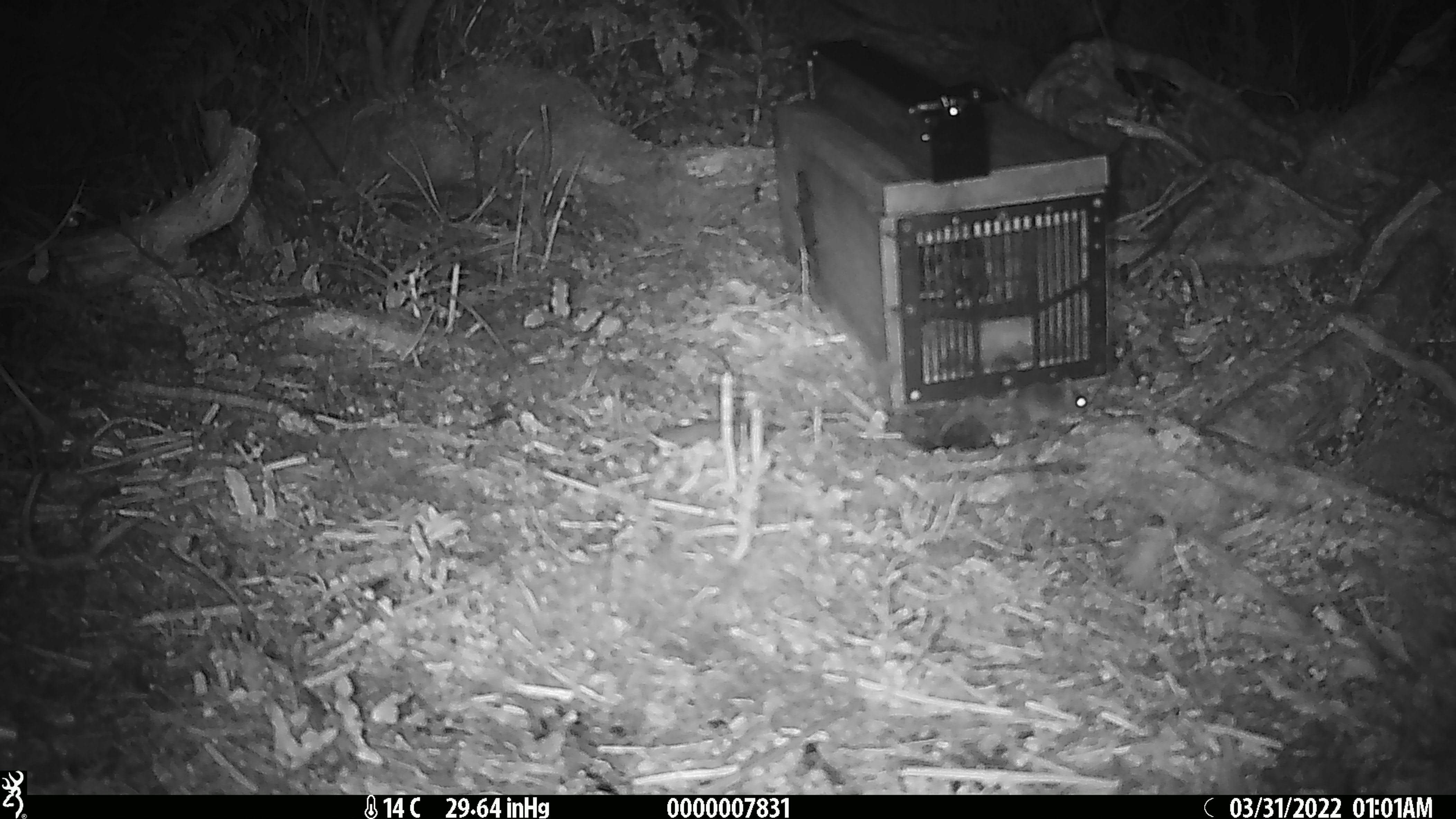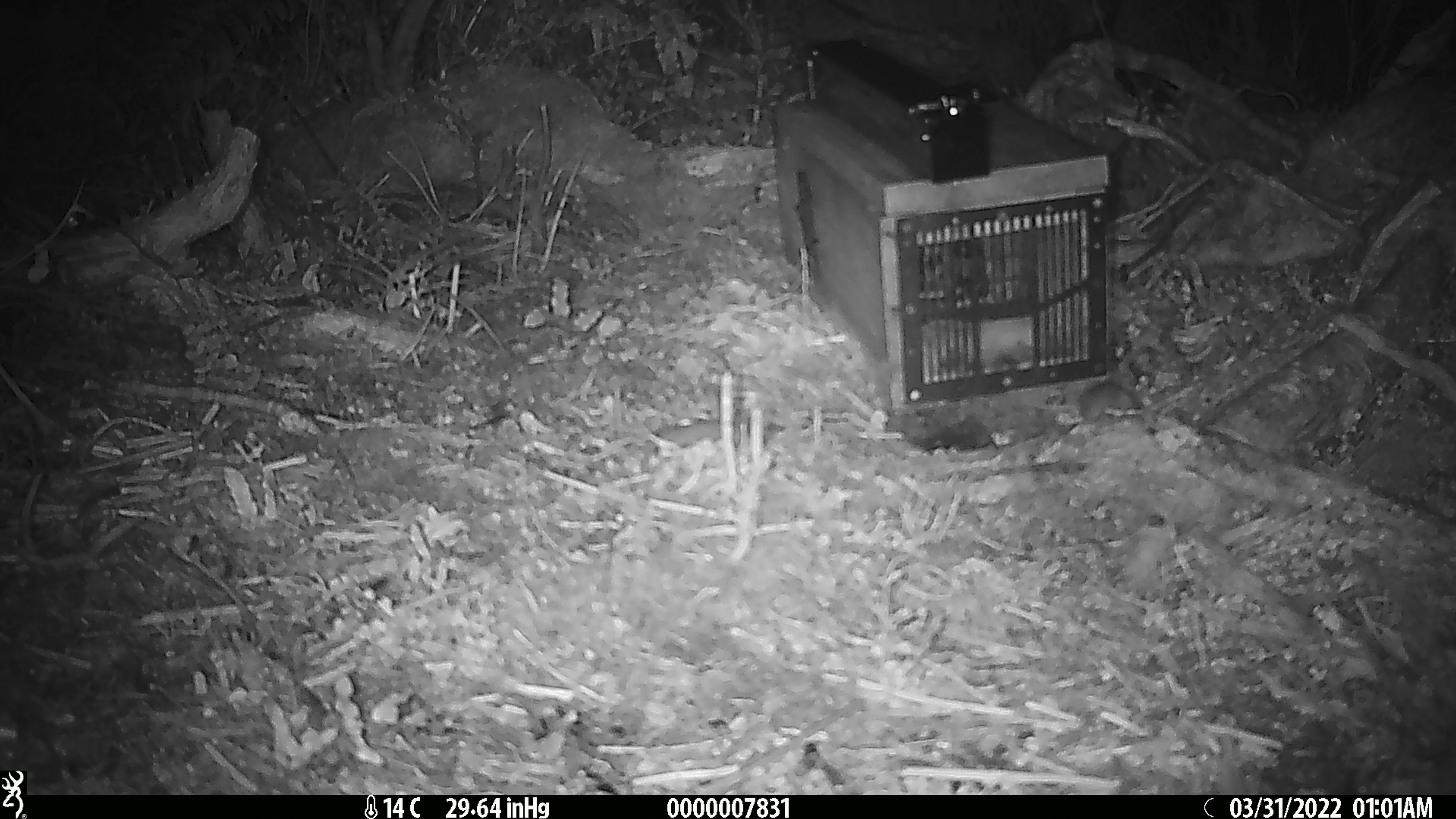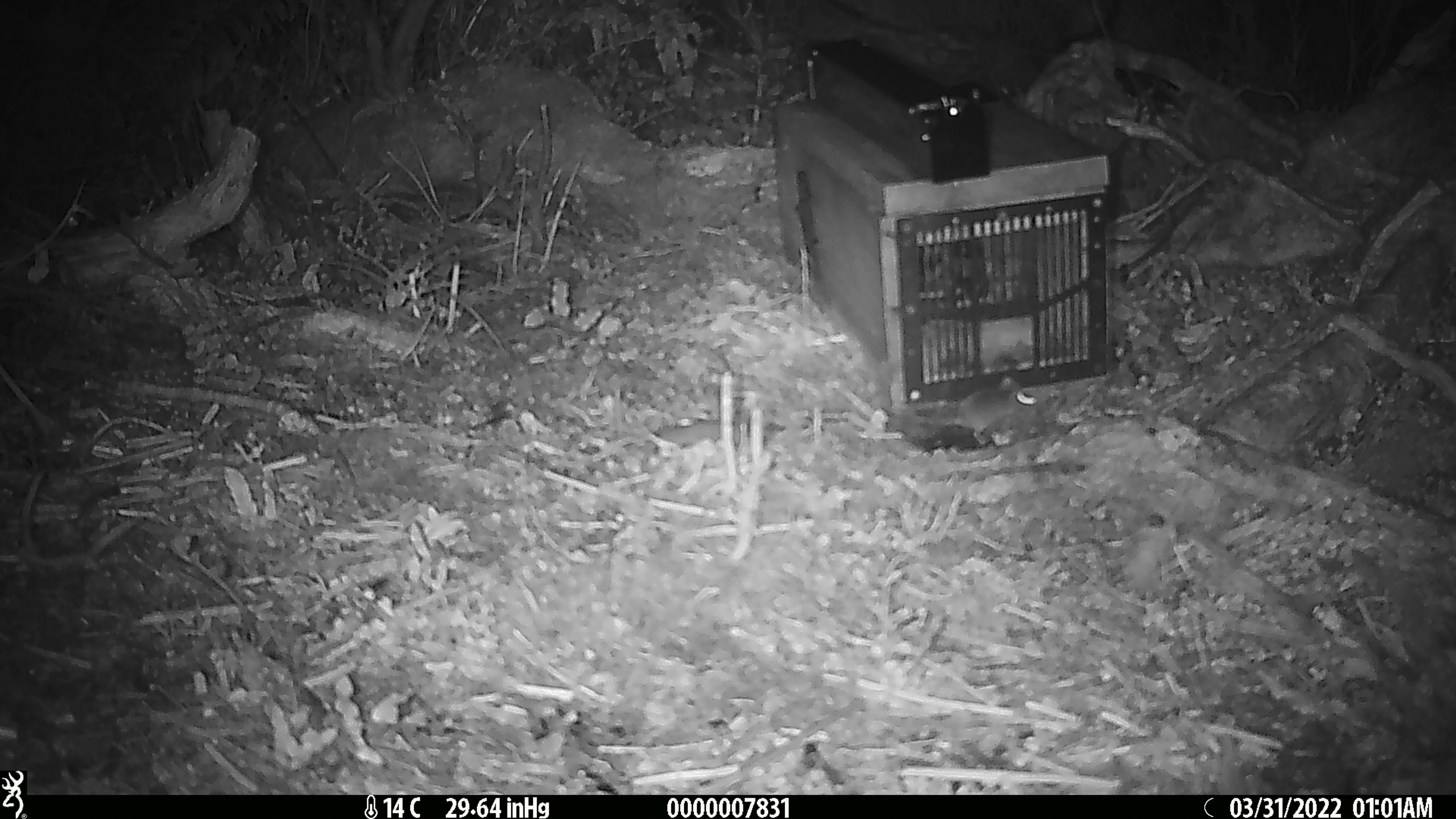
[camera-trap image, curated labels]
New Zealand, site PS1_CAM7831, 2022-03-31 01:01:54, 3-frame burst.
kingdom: Animalia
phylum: Chordata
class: Mammalia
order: Rodentia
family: Muridae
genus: Mus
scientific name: Mus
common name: mouse